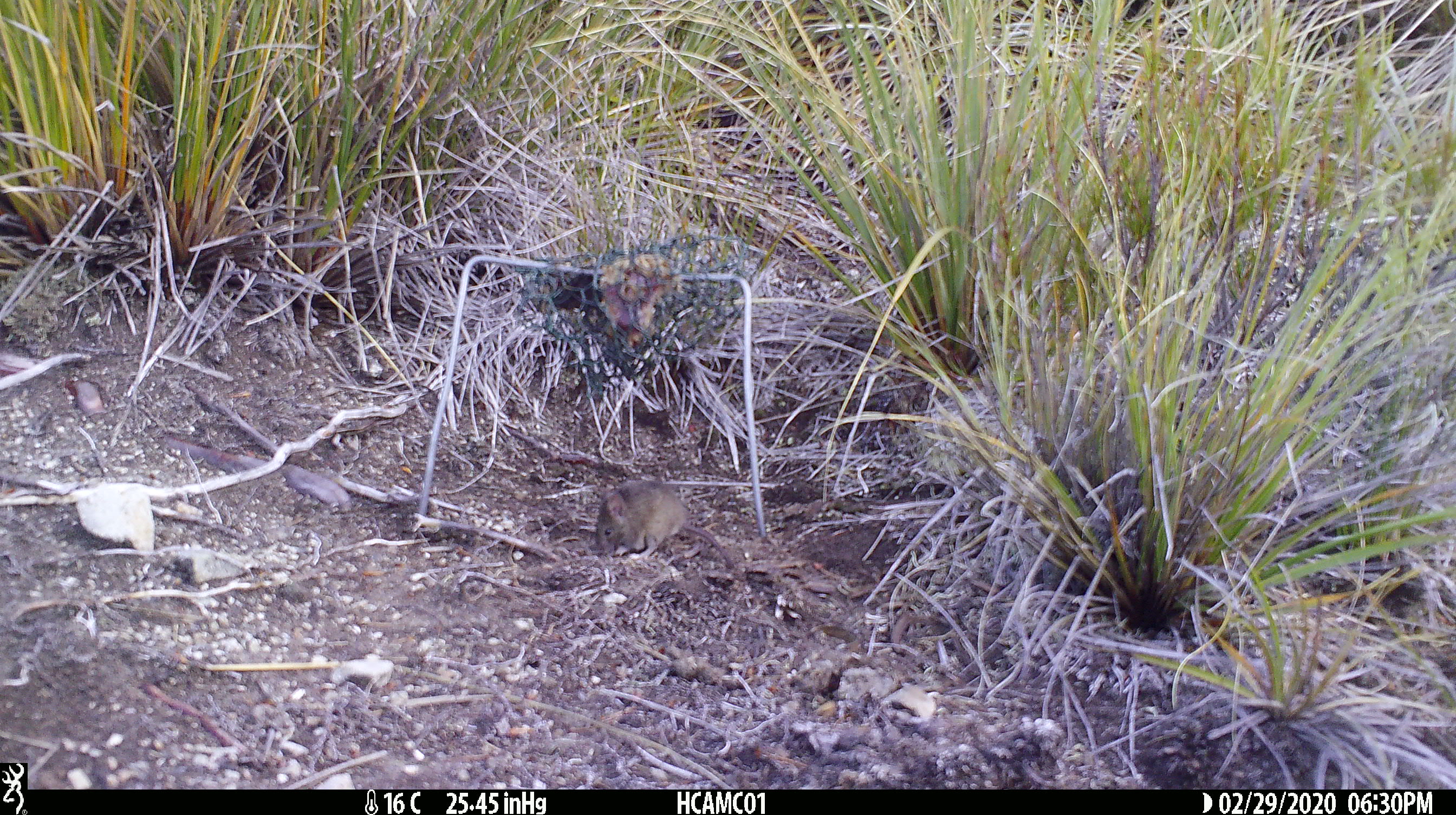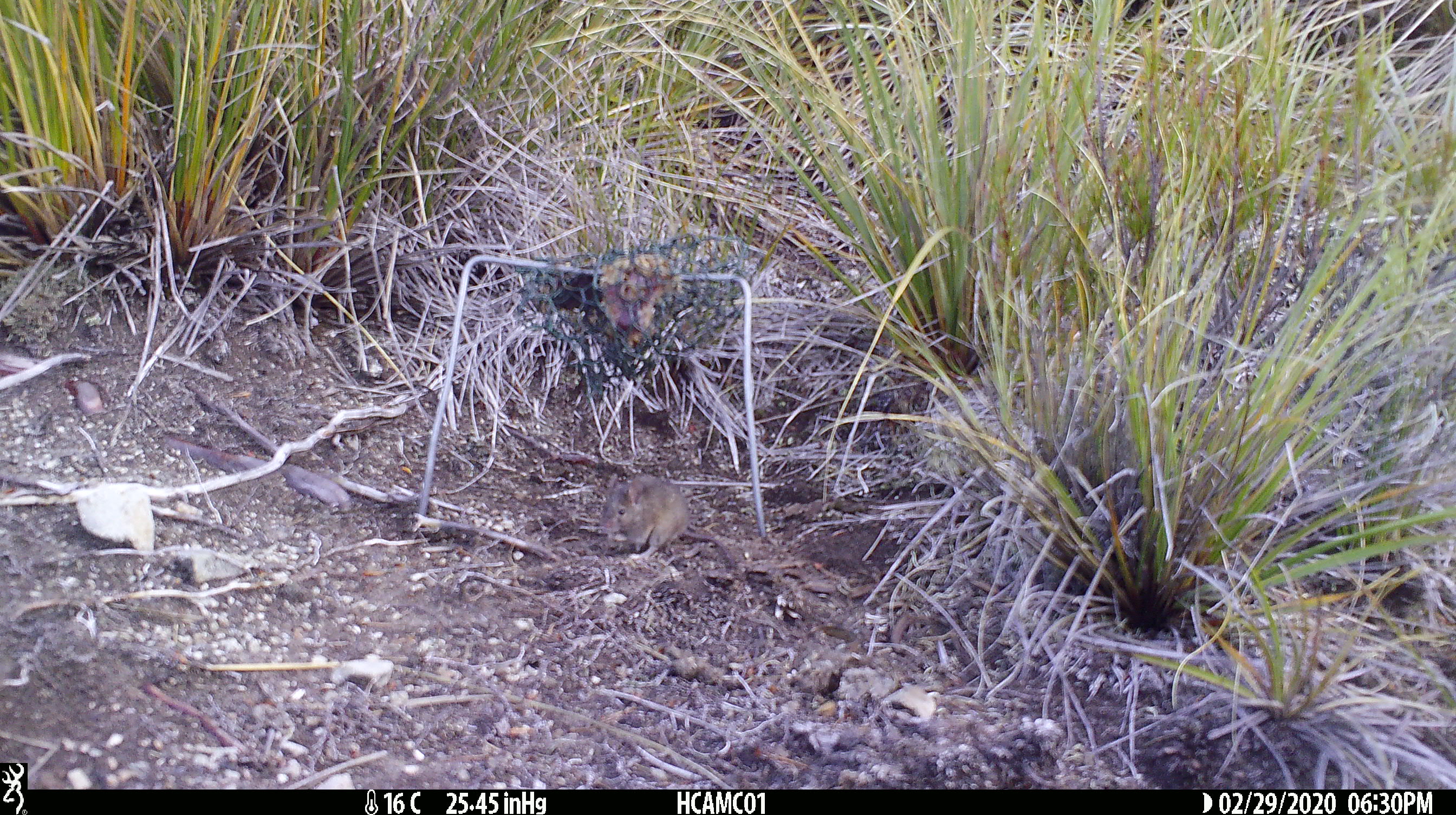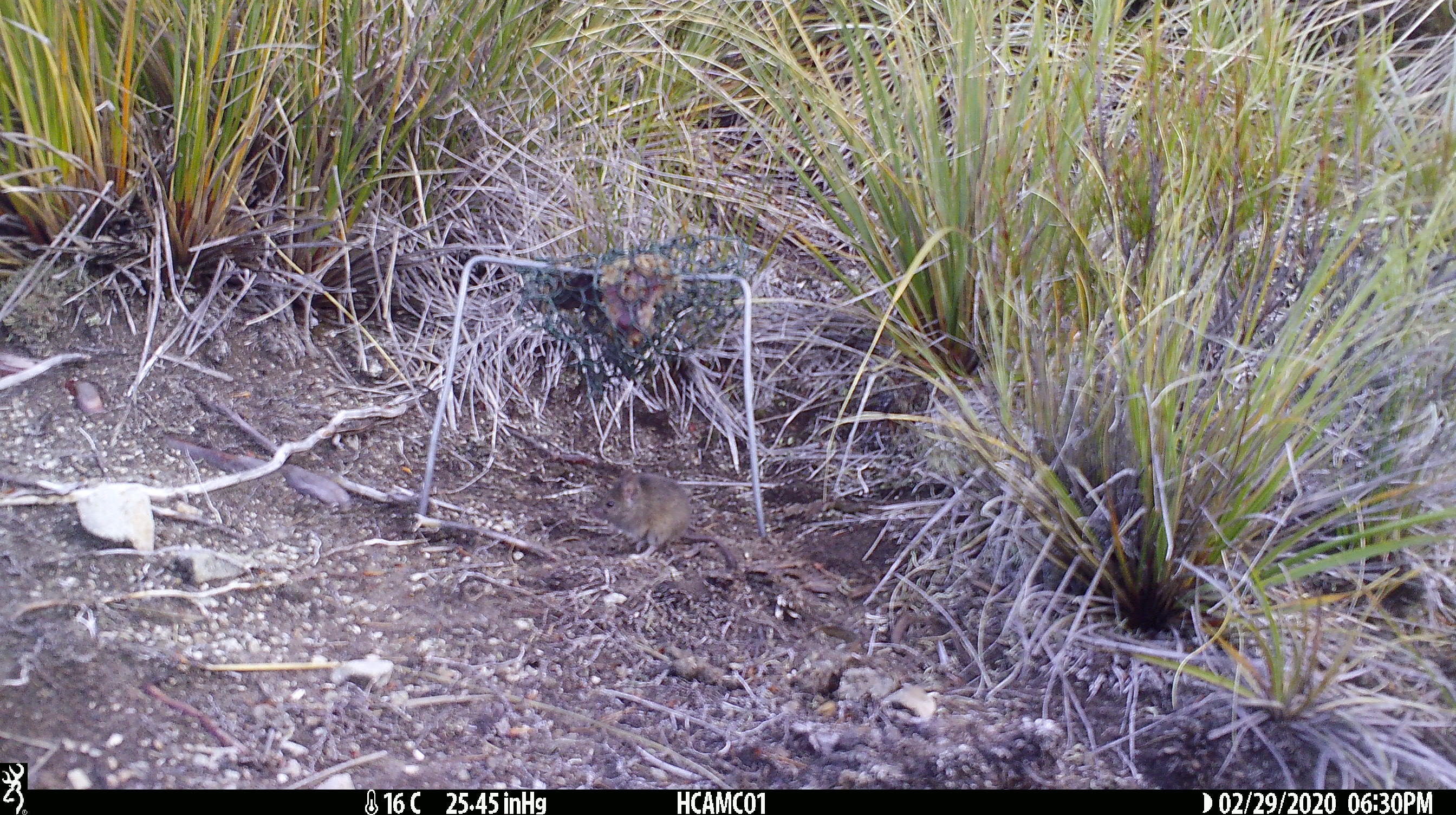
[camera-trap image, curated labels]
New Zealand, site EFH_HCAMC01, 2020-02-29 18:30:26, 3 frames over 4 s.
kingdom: Animalia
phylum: Chordata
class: Mammalia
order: Rodentia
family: Muridae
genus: Mus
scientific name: Mus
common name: mouse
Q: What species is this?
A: Mouse (Mus).